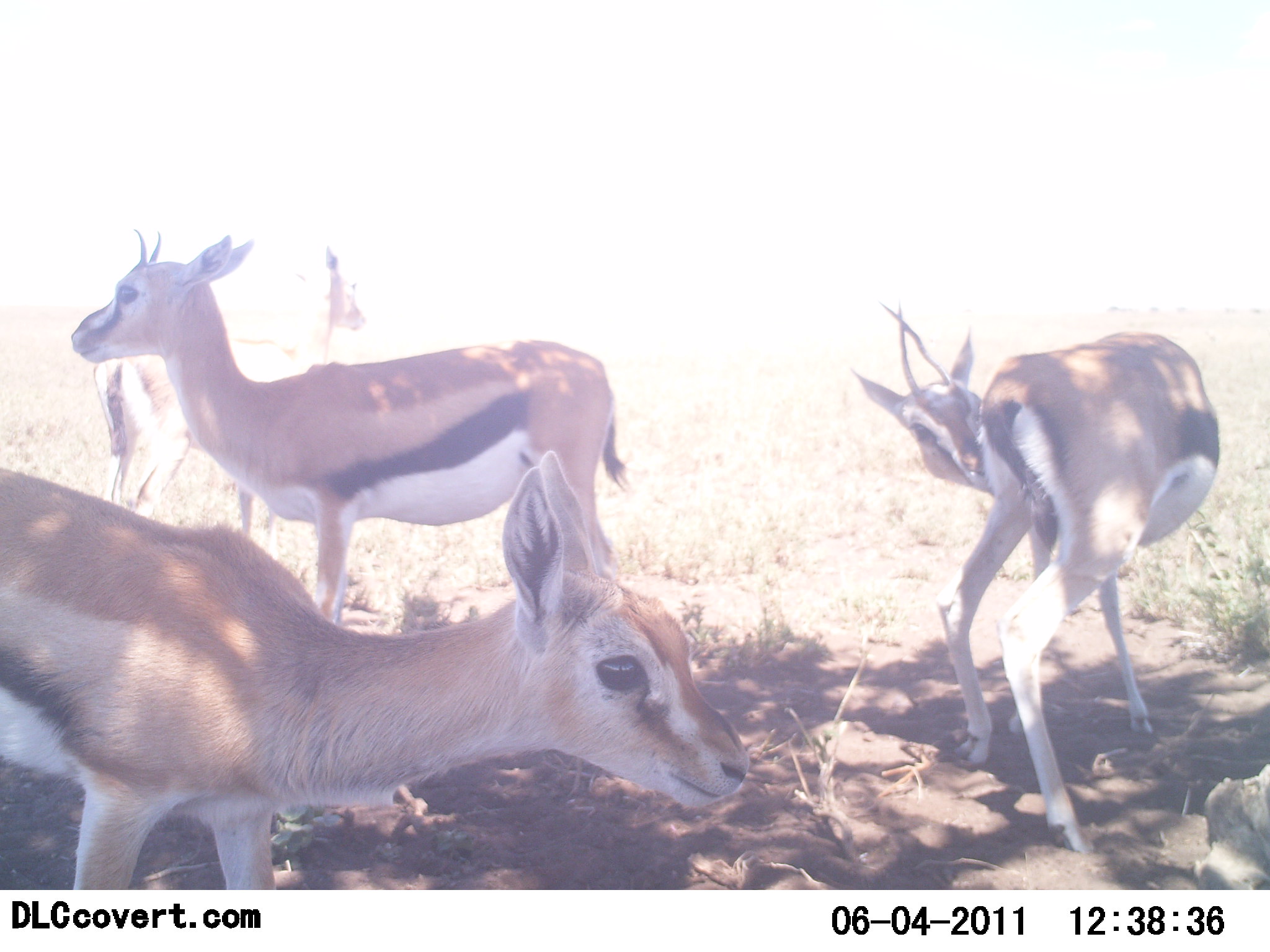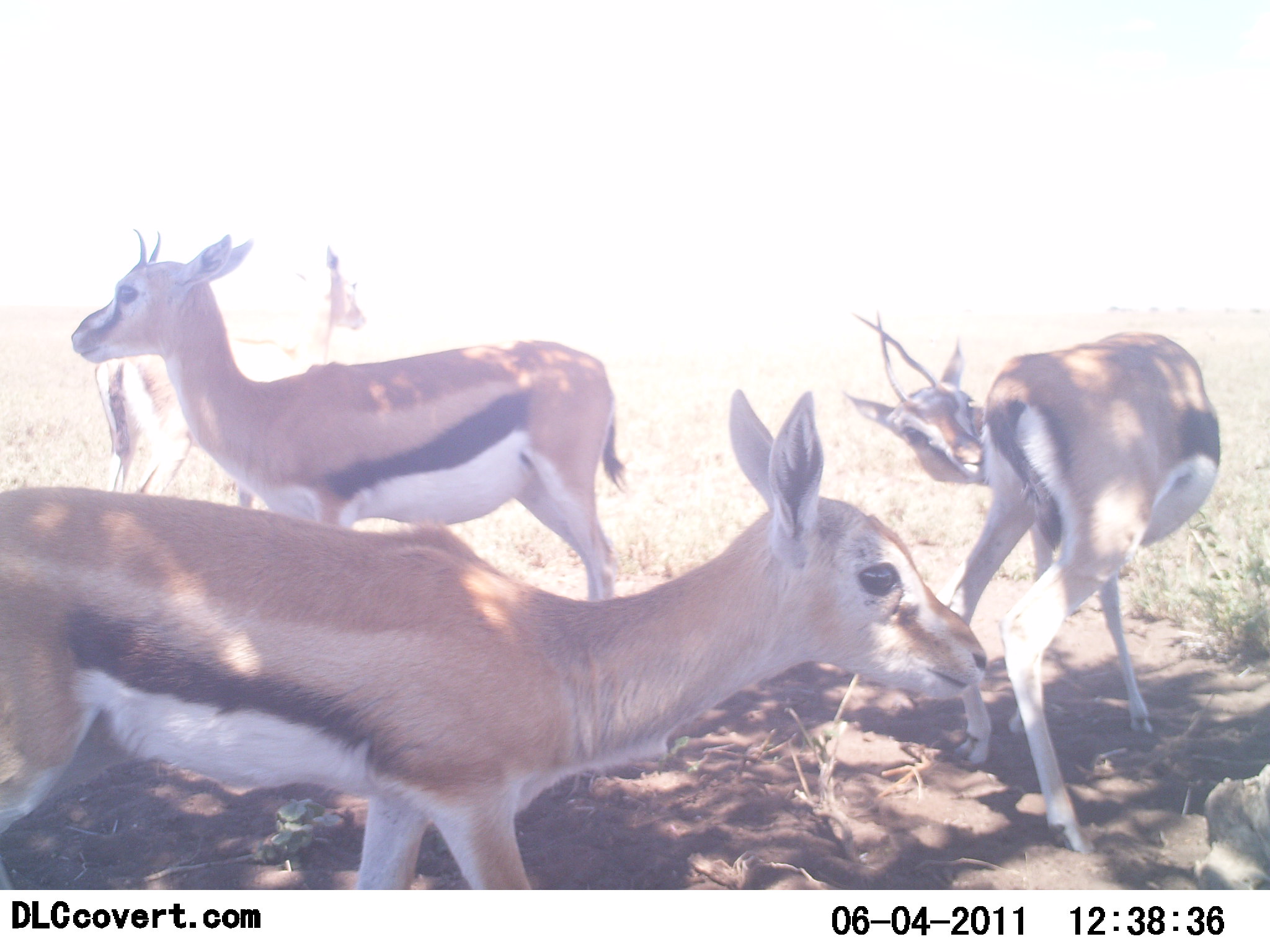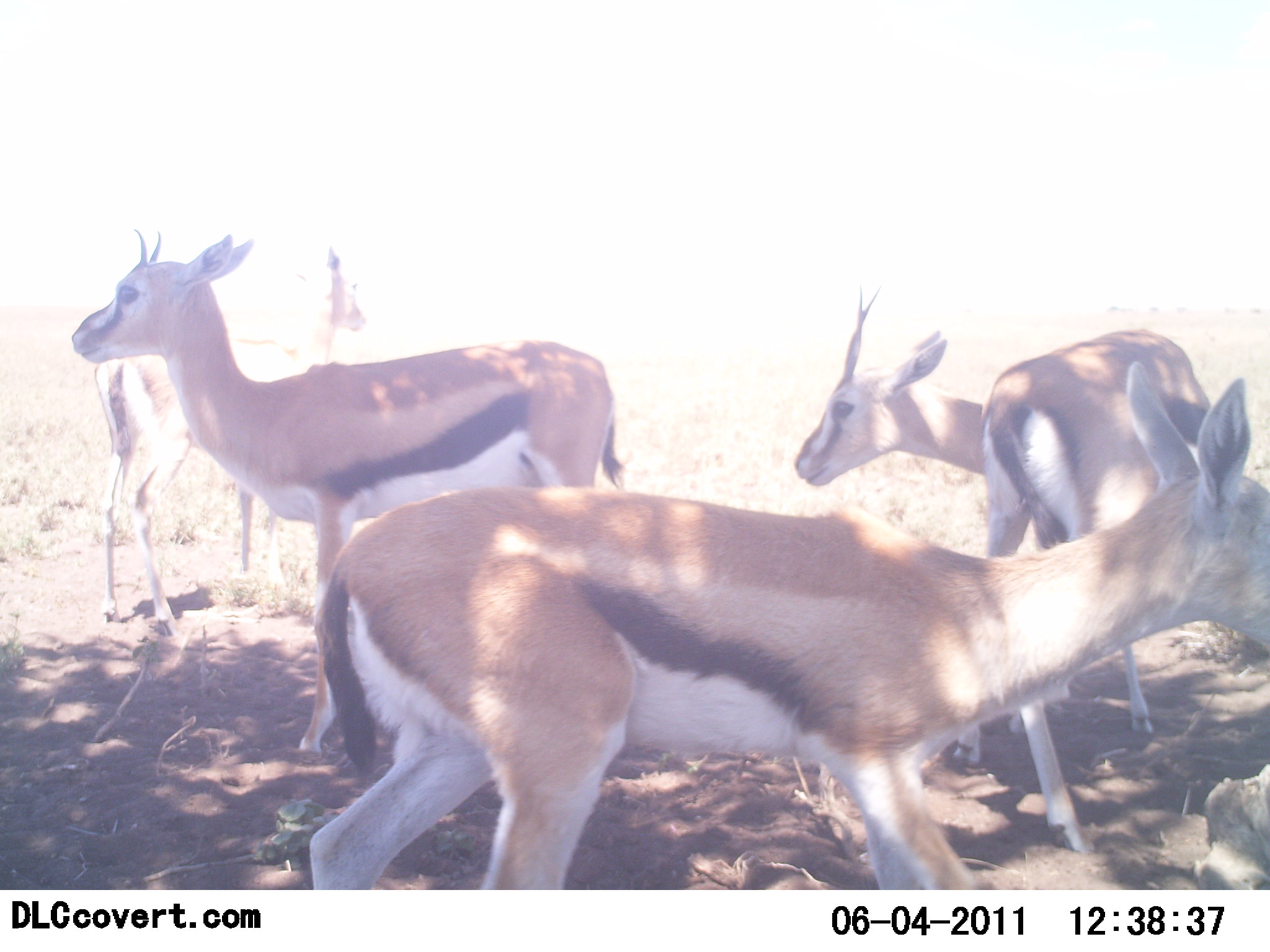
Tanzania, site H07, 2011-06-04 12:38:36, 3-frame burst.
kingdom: Animalia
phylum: Chordata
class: Mammalia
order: Artiodactyla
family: Bovidae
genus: Eudorcas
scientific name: Eudorcas thomsonii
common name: thomson's gazelle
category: gazellethomsons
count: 4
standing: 93%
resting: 7%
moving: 60%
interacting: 7%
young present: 7%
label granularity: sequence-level